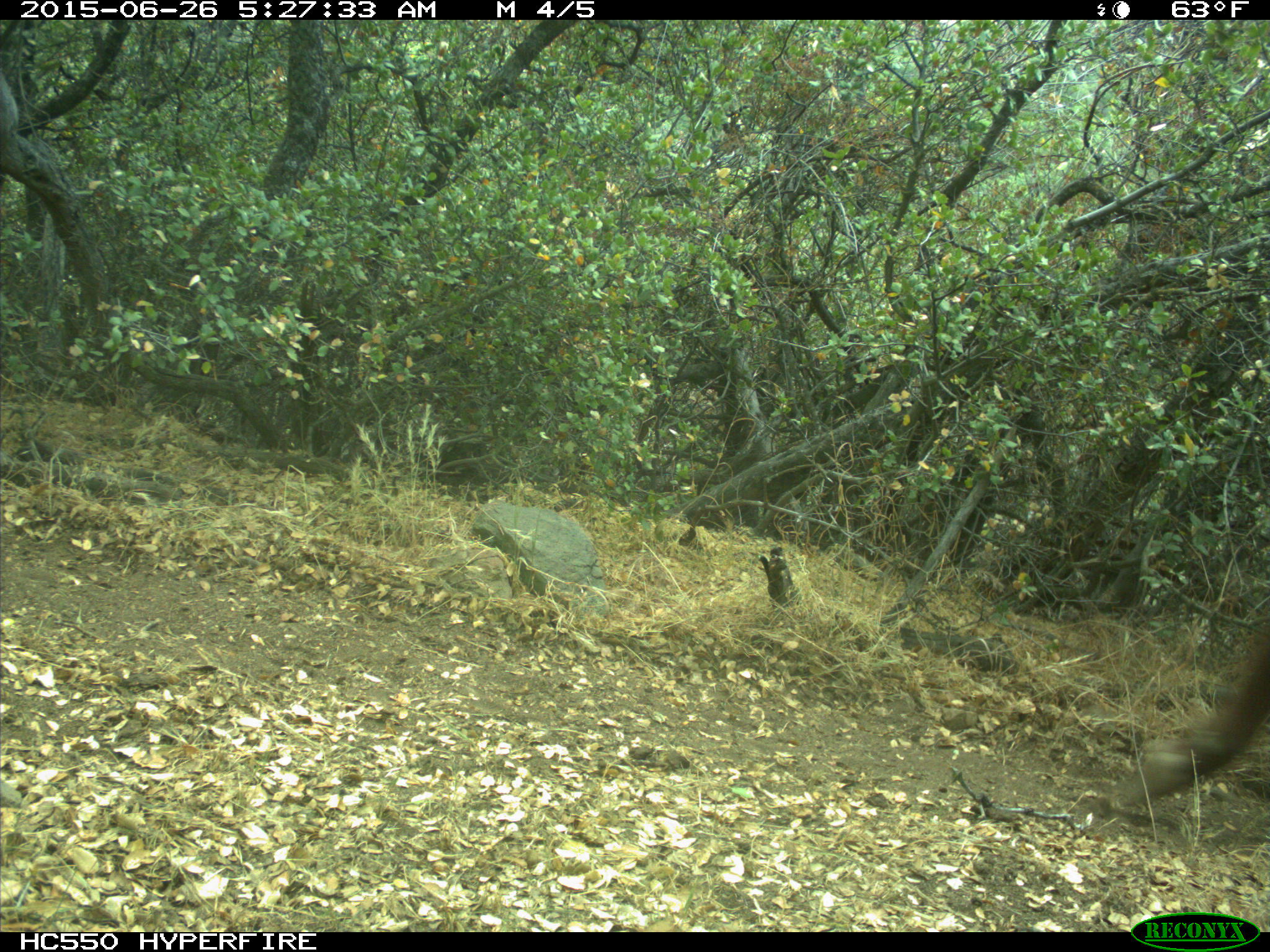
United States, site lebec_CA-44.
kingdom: Animalia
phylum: Chordata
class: Mammalia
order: Artiodactyla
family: Bovidae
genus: Bos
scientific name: Bos taurus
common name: domestic cow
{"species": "Bos taurus (domestic cow)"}